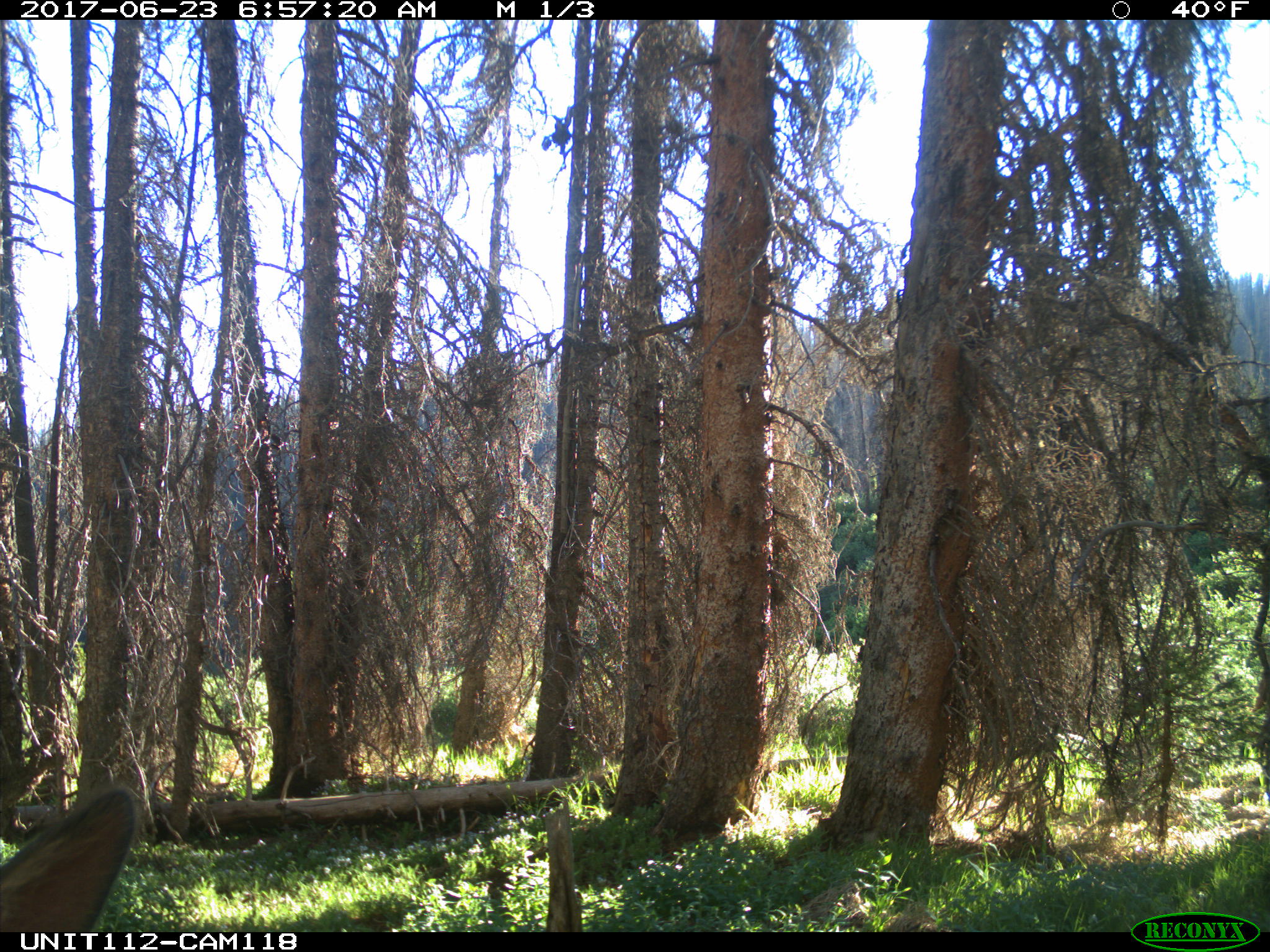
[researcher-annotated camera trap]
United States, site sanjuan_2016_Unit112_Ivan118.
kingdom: Animalia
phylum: Chordata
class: Mammalia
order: Artiodactyla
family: Cervidae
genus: Cervus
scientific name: Cervus elaphus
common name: red deer